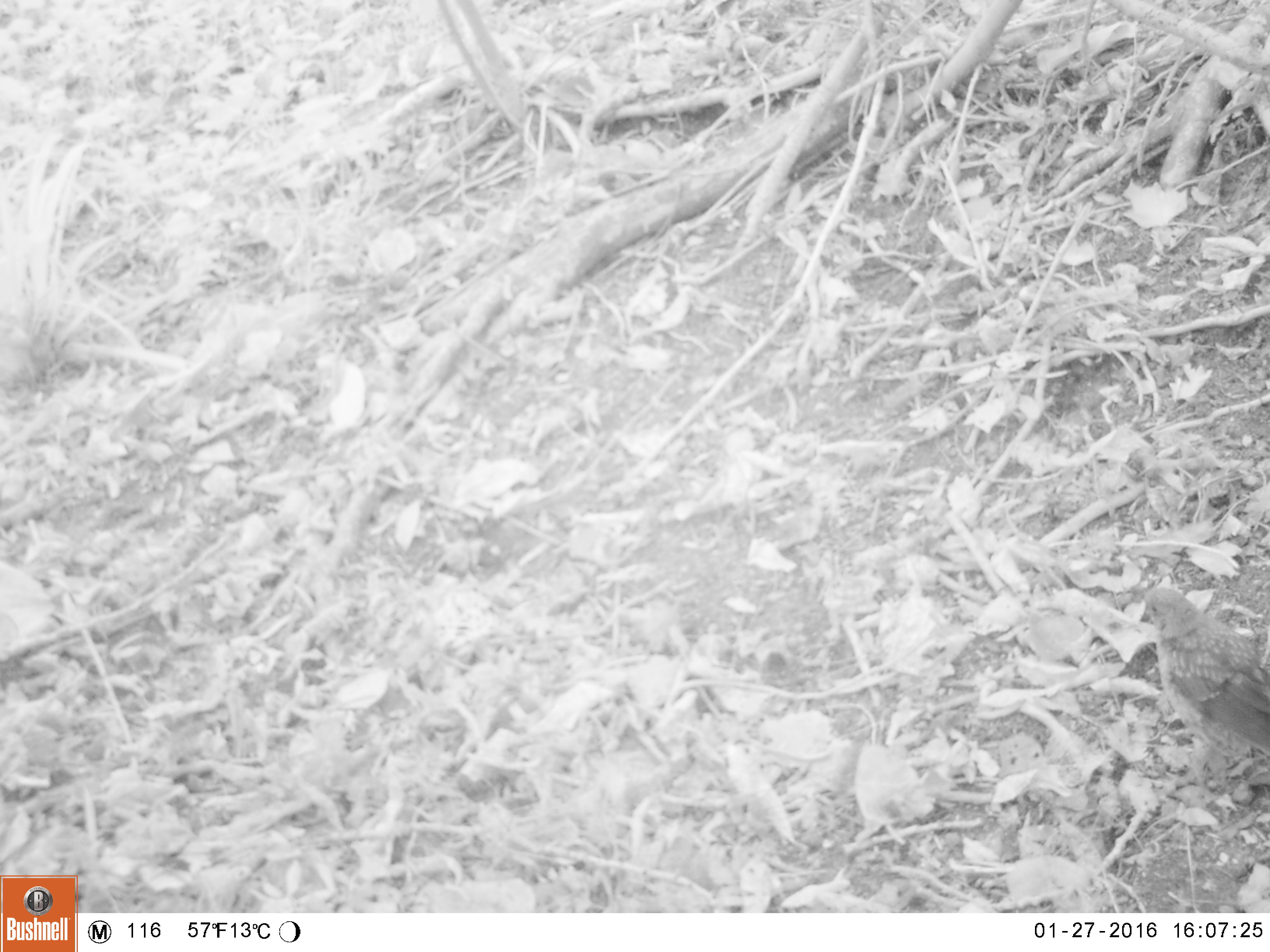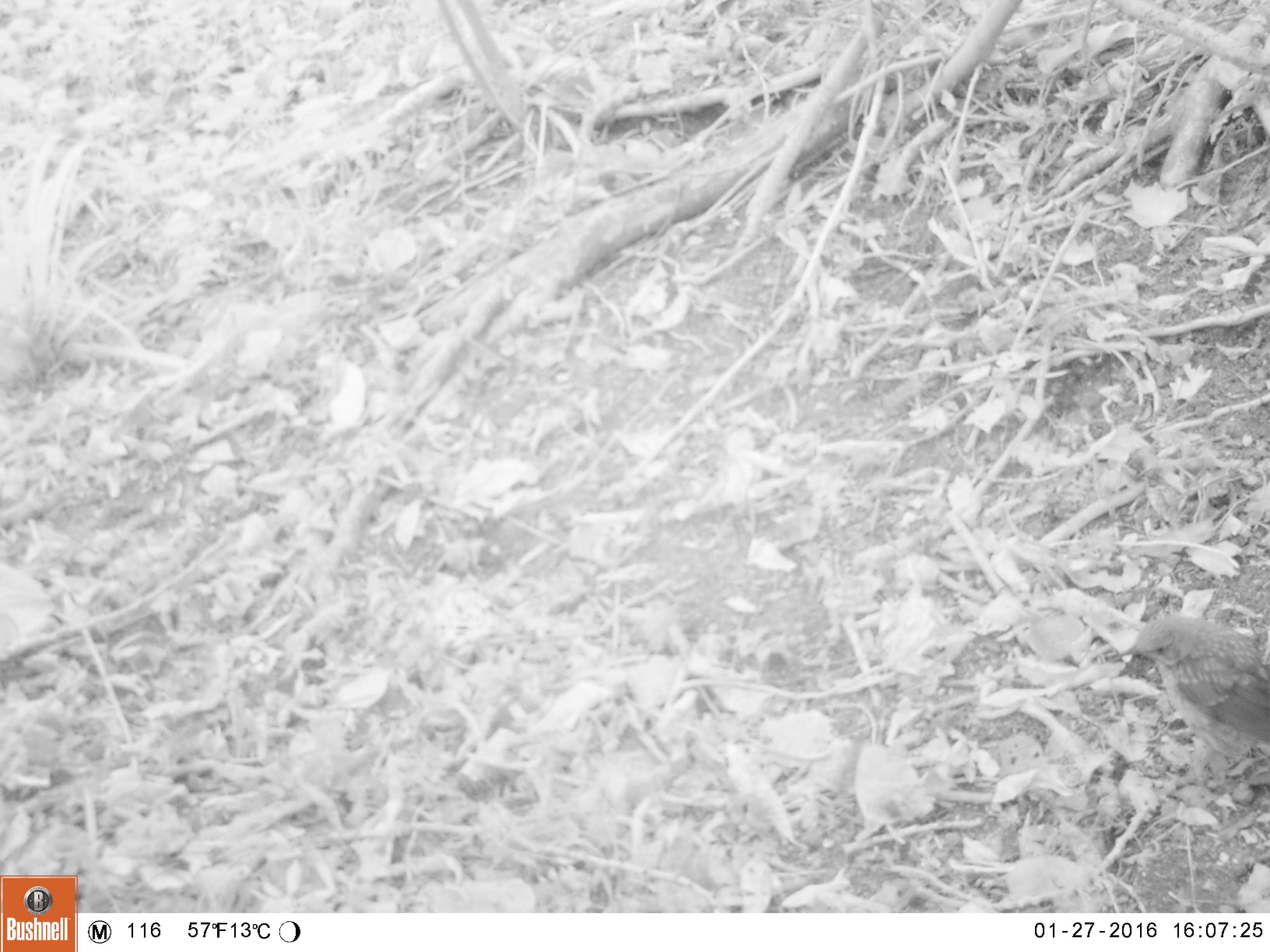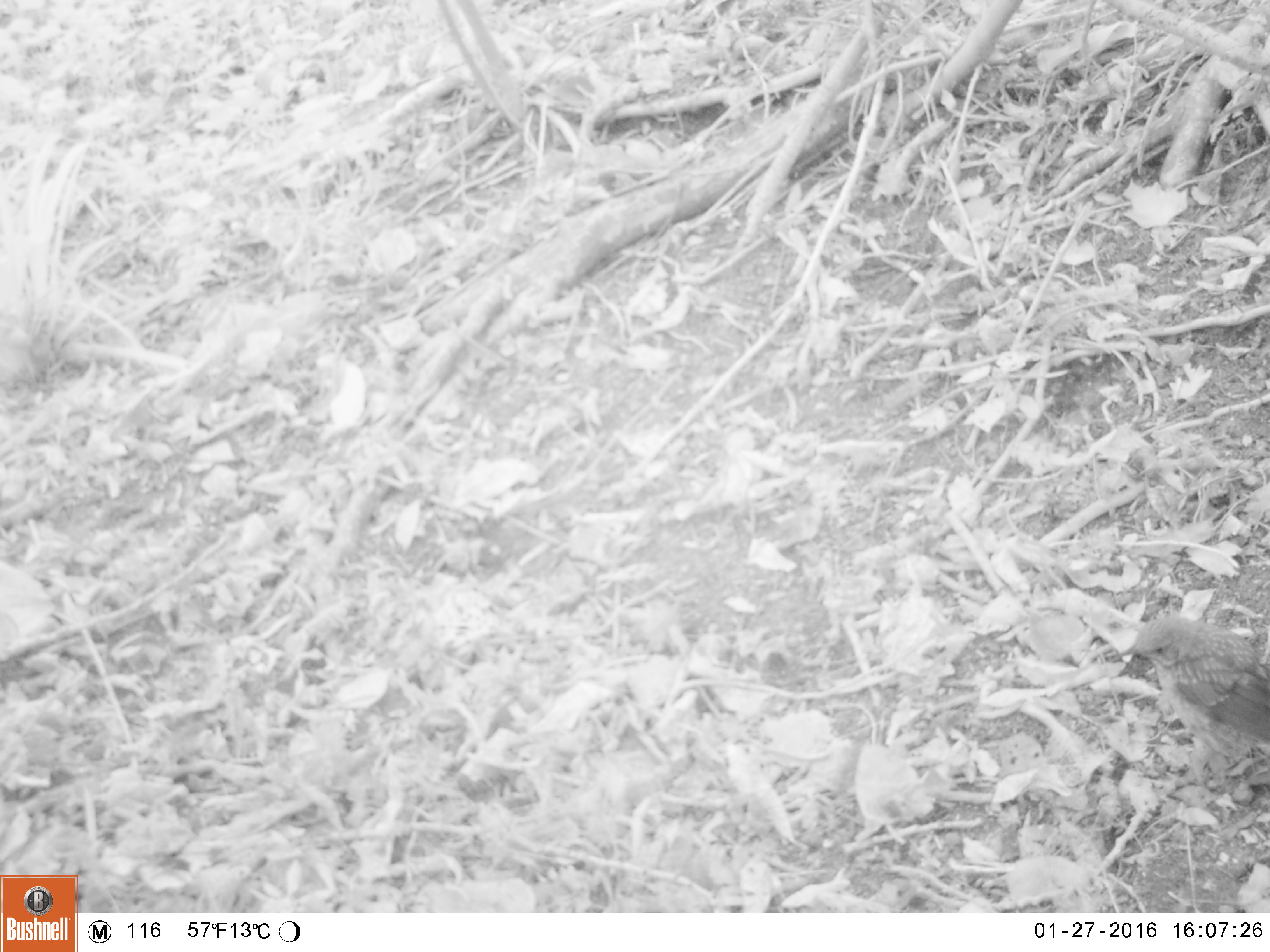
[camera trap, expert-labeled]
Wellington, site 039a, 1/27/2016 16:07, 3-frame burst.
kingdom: Animalia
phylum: Chordata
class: Aves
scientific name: Aves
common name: bird